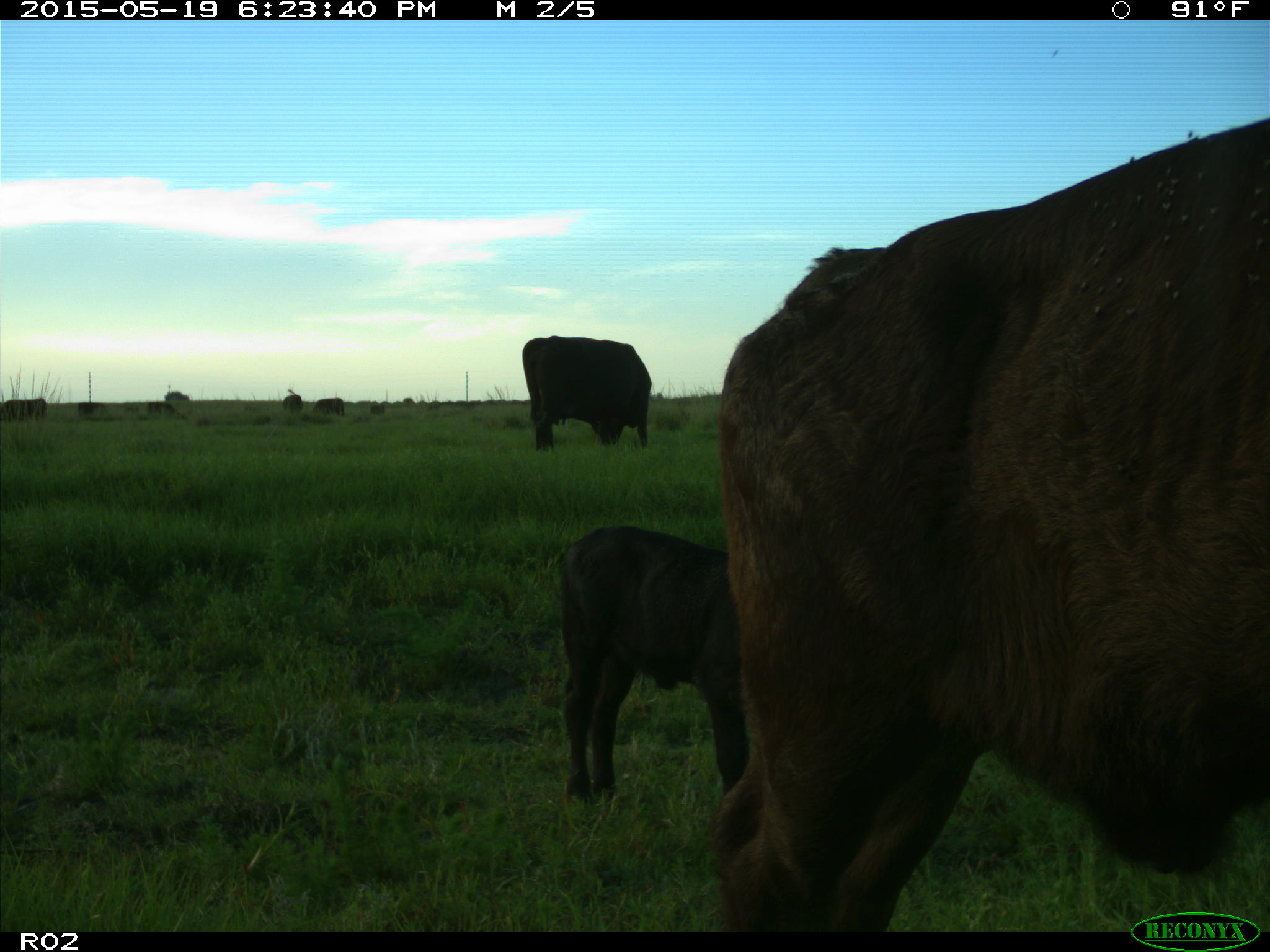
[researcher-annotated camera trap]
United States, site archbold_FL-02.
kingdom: Animalia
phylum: Chordata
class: Mammalia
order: Artiodactyla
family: Bovidae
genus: Bos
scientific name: Bos taurus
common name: domestic cow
Bos taurus (domestic cow).